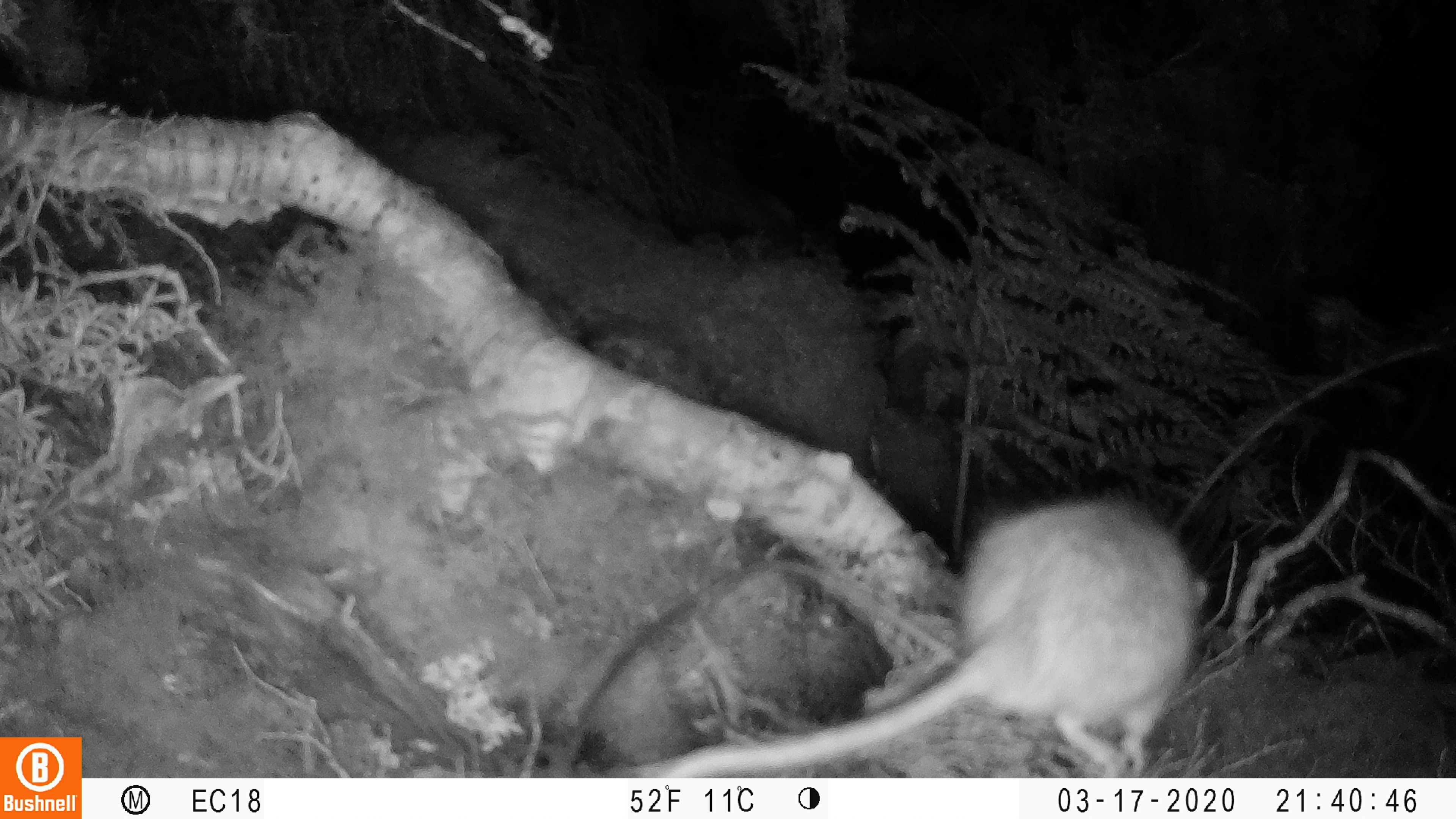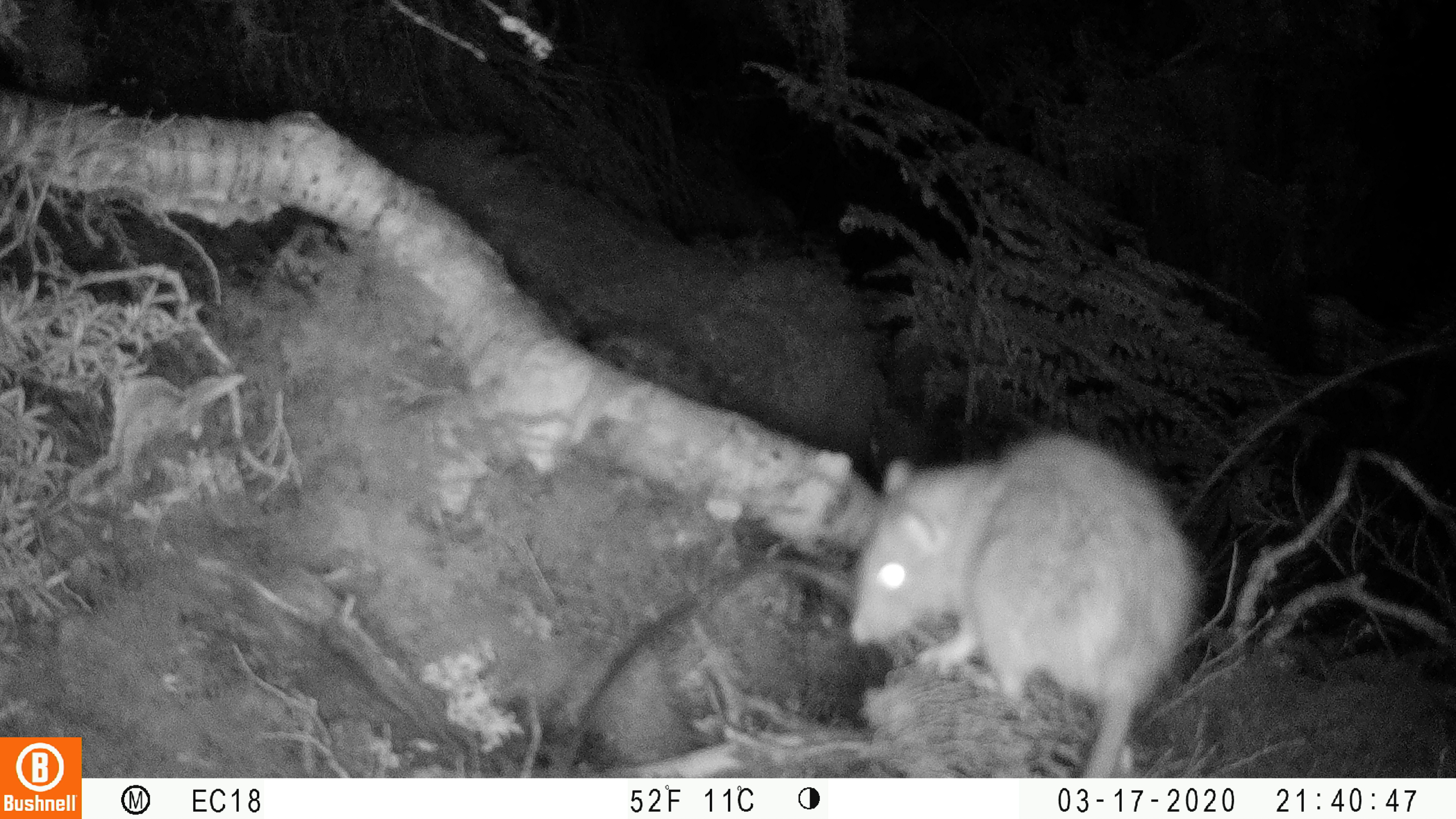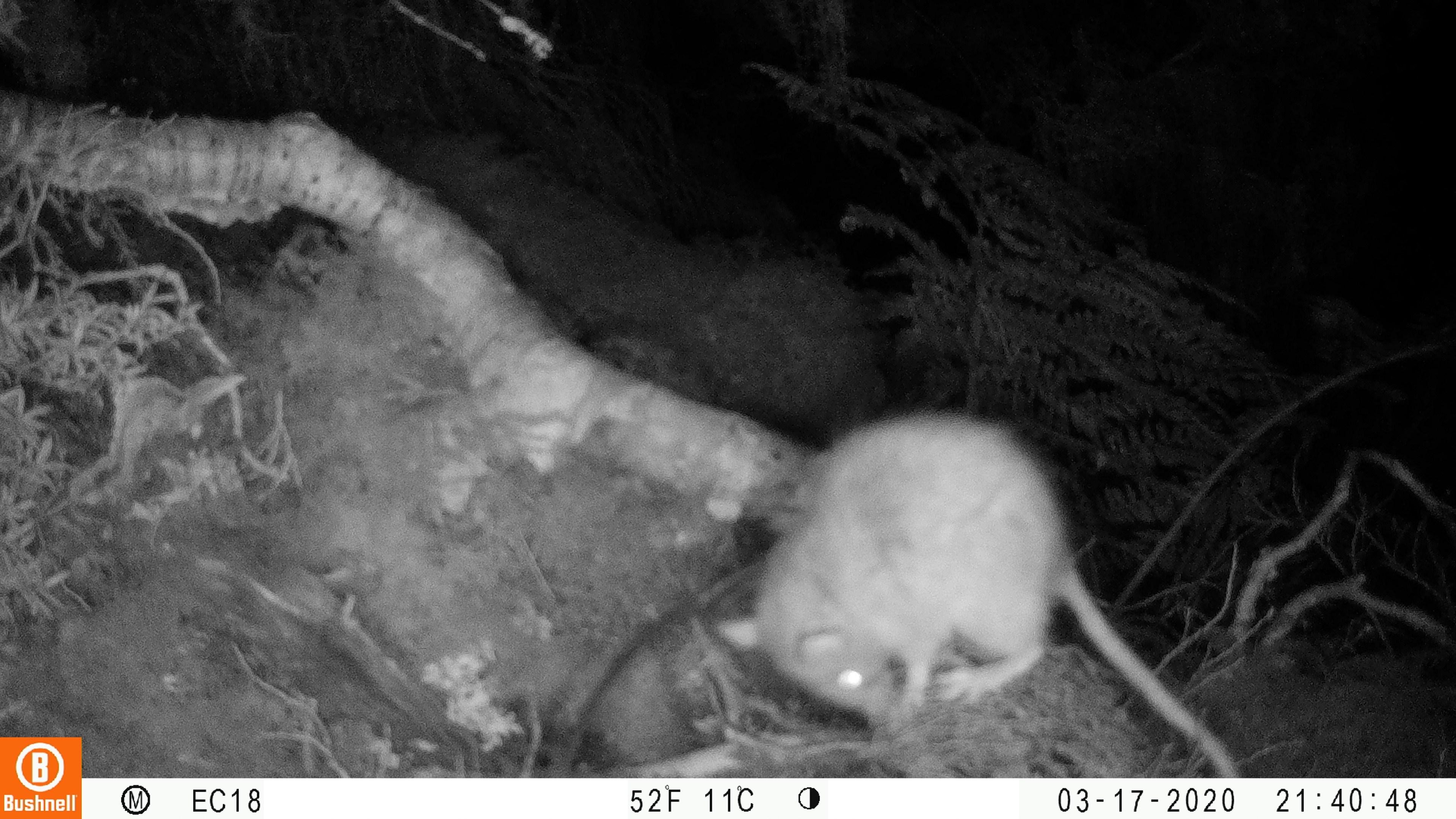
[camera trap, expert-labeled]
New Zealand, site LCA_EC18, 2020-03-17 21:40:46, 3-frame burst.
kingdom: Animalia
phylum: Chordata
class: Mammalia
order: Rodentia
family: Muridae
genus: Rattus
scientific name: Rattus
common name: rat